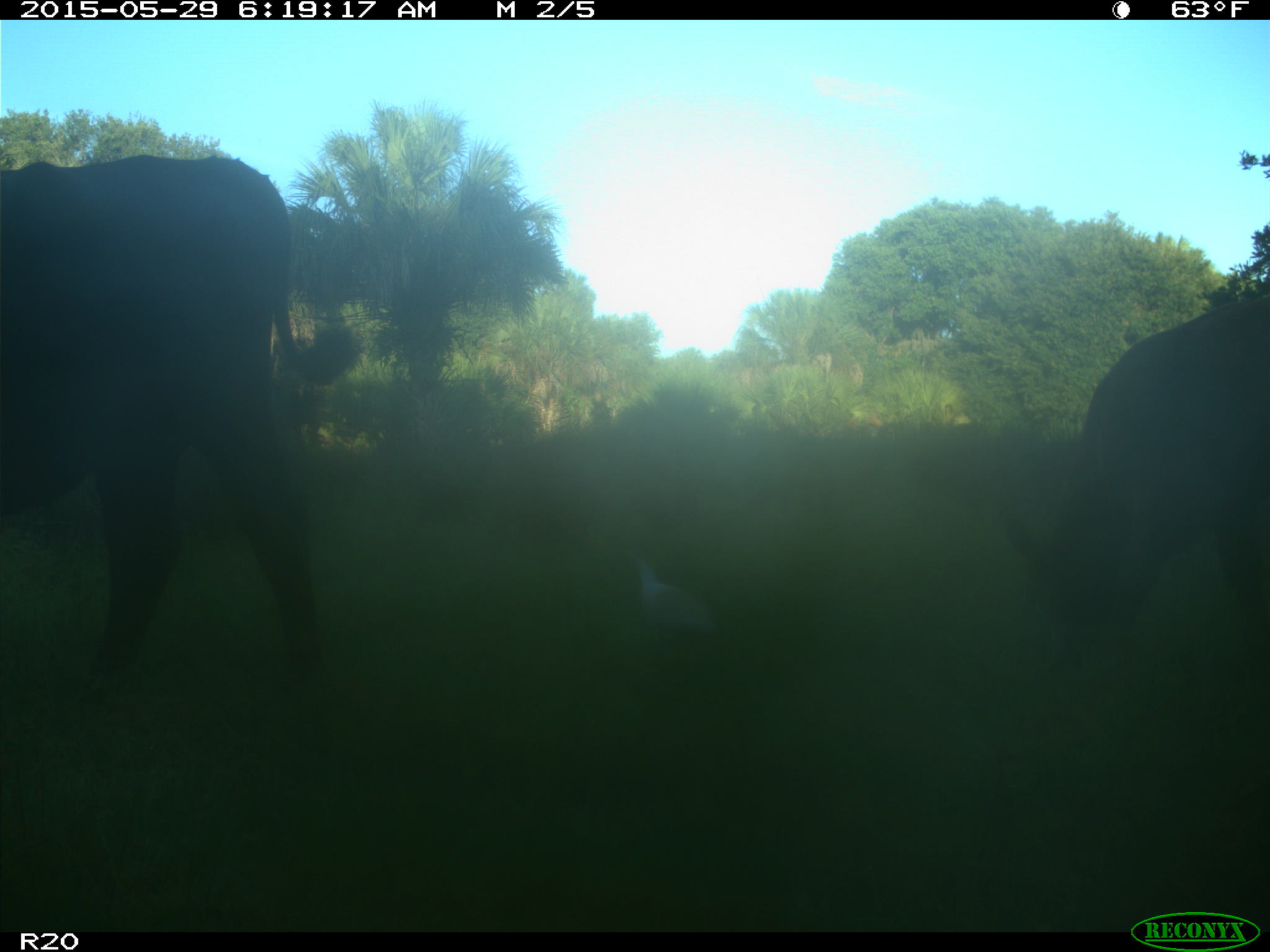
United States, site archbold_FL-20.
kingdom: Animalia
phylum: Chordata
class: Mammalia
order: Artiodactyla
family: Bovidae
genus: Bos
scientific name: Bos taurus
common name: domestic cow